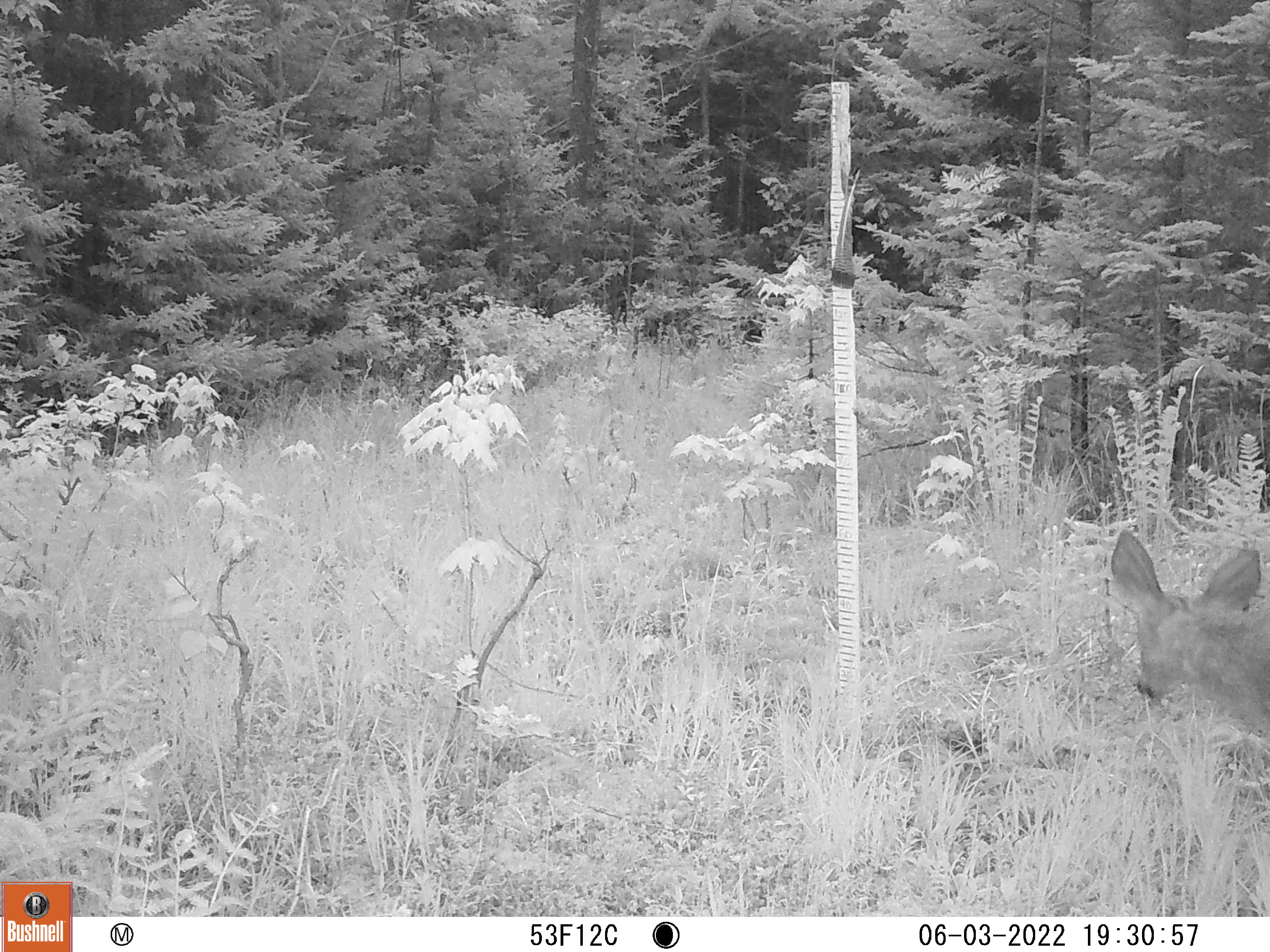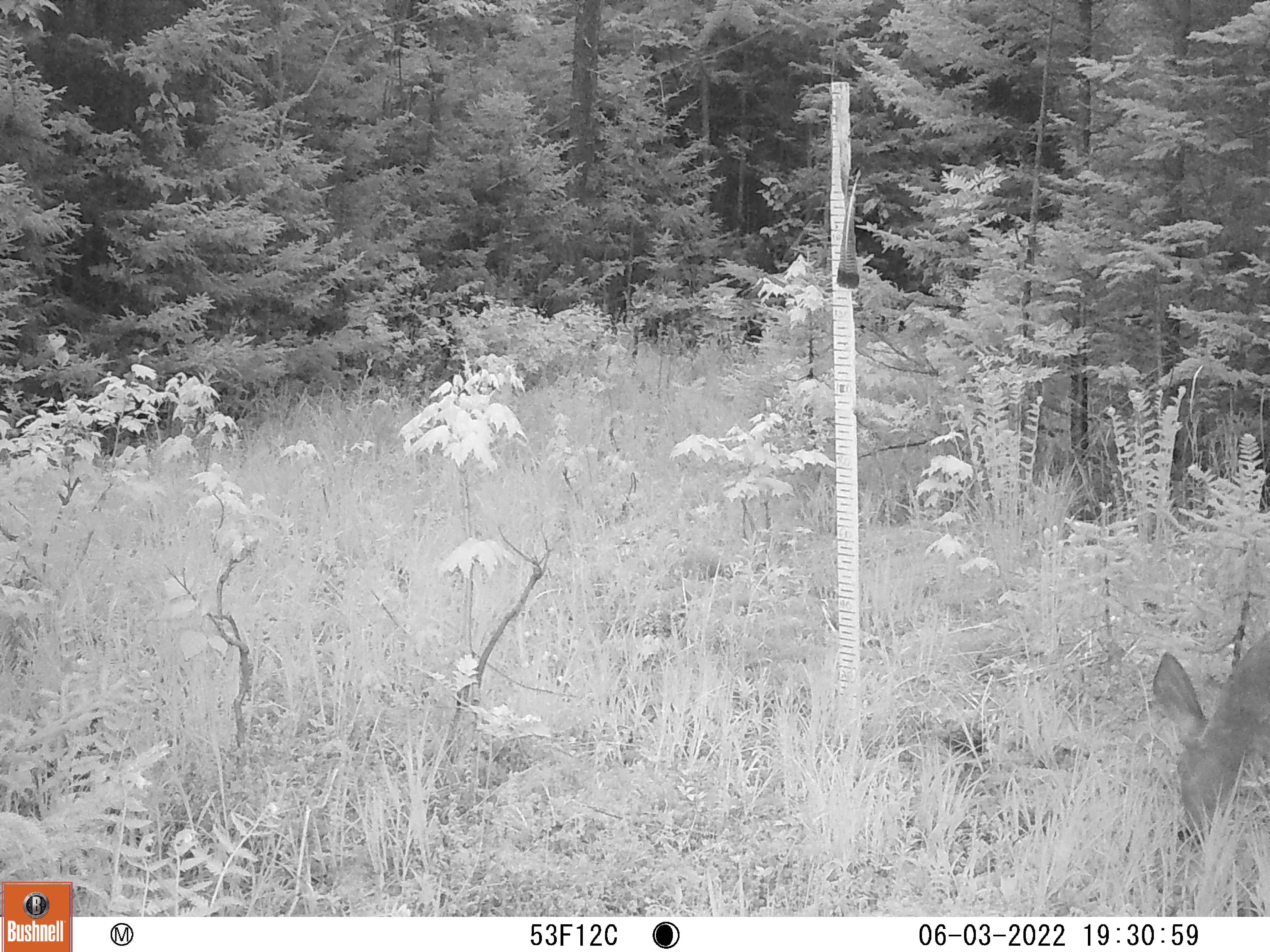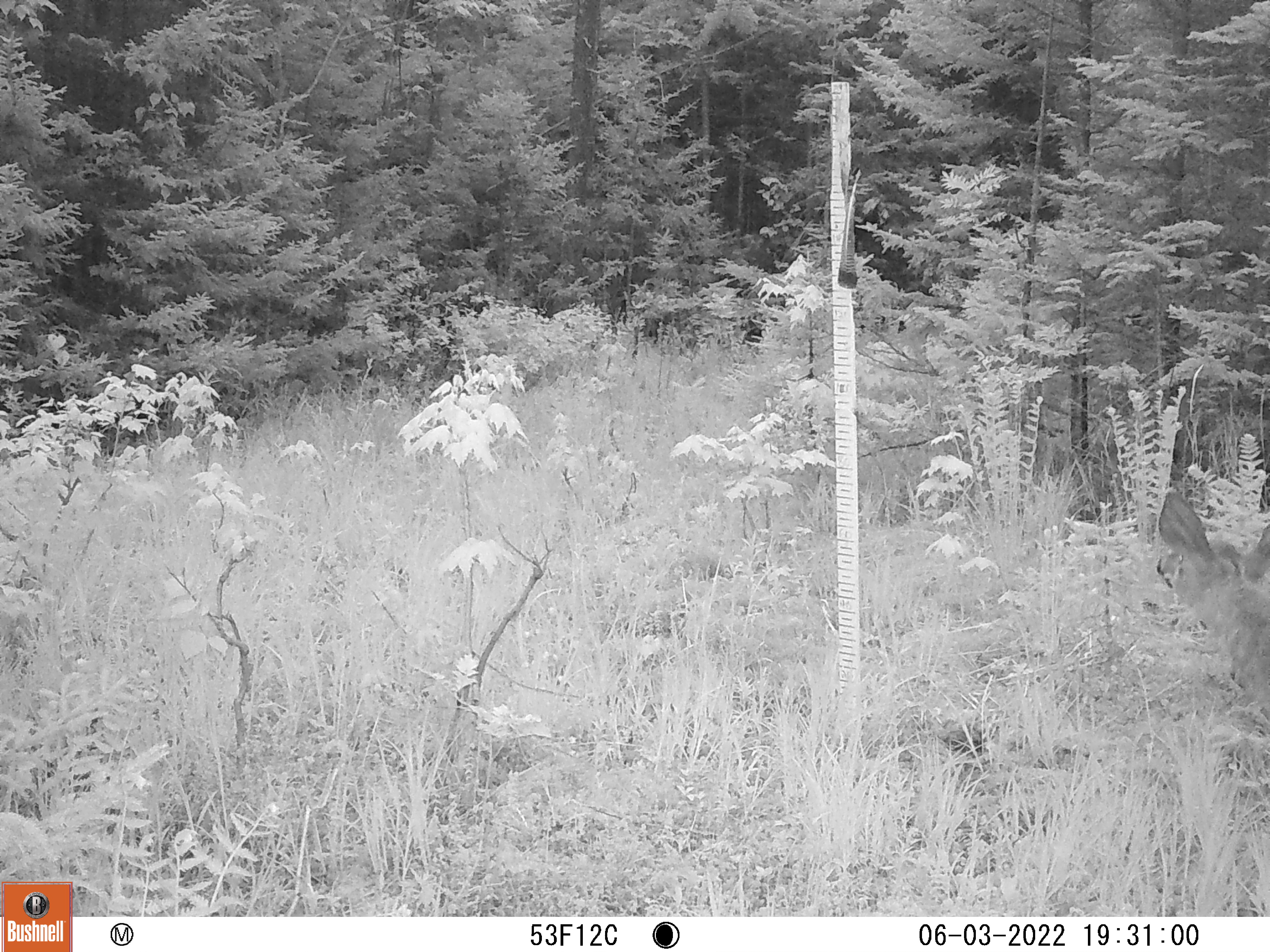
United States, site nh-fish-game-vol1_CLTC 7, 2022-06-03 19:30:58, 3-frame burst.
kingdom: Animalia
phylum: Chordata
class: Mammalia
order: Artiodactyla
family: Cervidae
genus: Odocoileus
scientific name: Odocoileus virginianus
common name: white-tailed deer